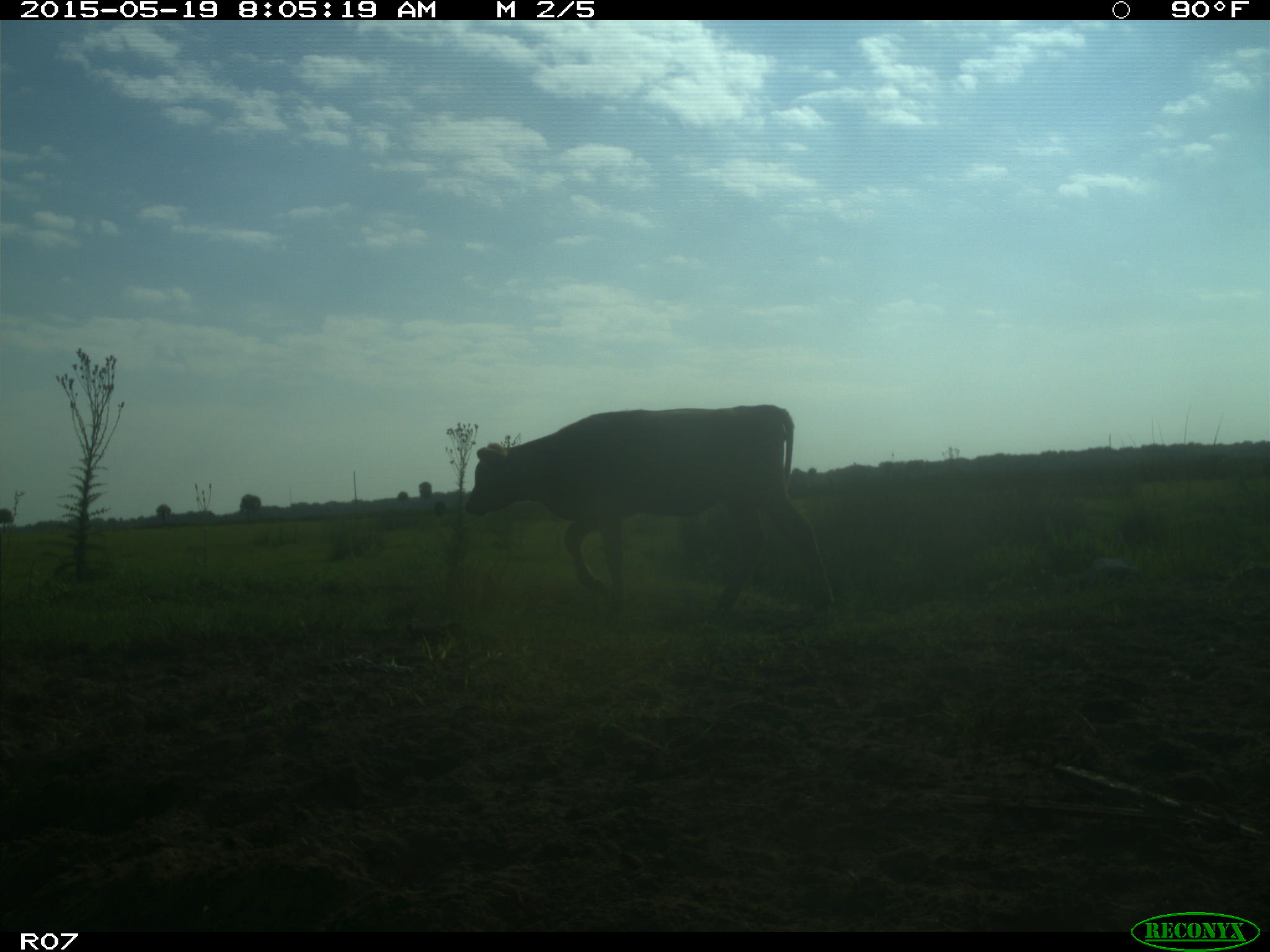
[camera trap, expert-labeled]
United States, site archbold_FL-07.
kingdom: Animalia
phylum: Chordata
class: Mammalia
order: Artiodactyla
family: Bovidae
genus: Bos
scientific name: Bos taurus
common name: domestic cow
Bos taurus (domestic cow).